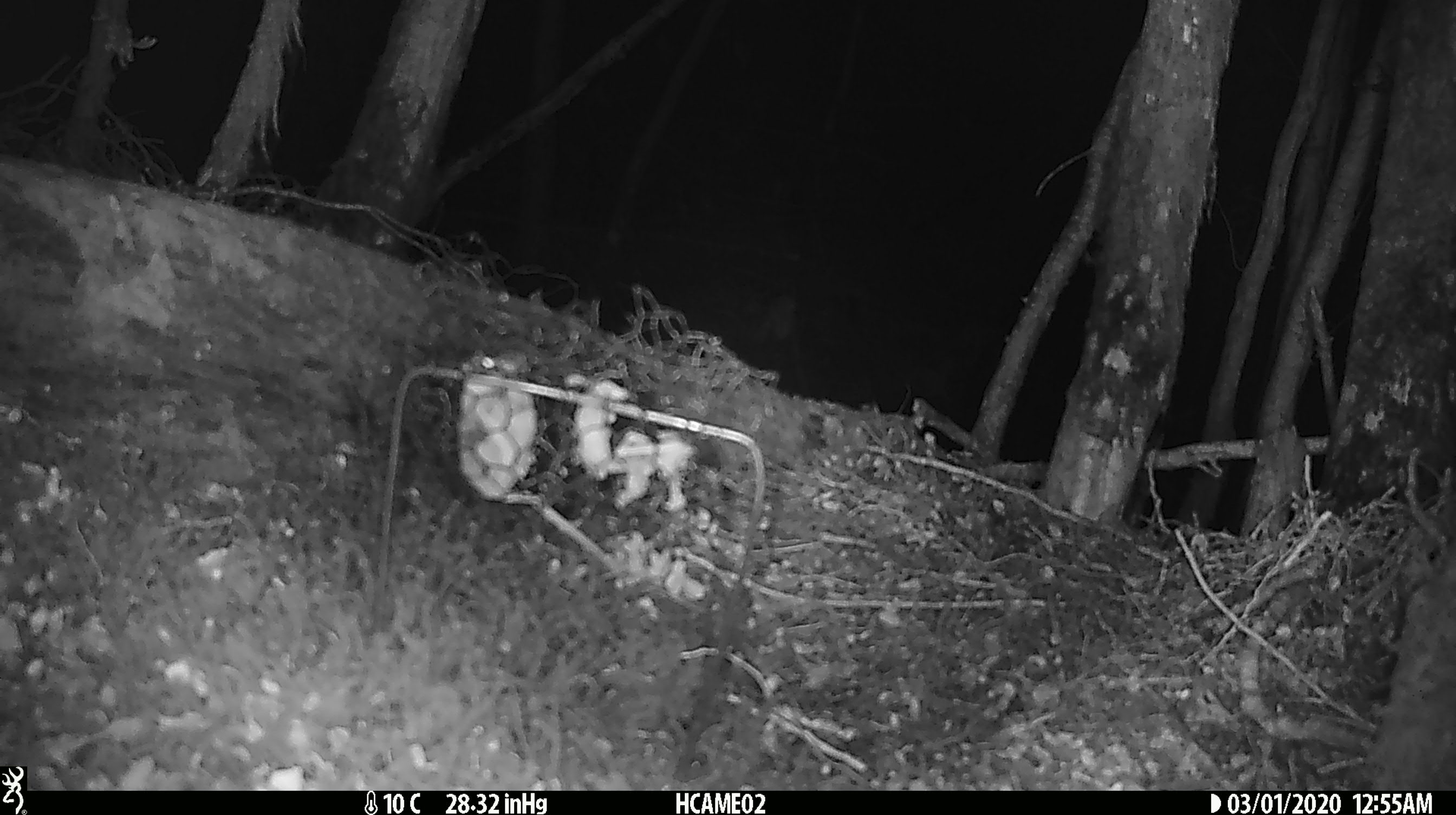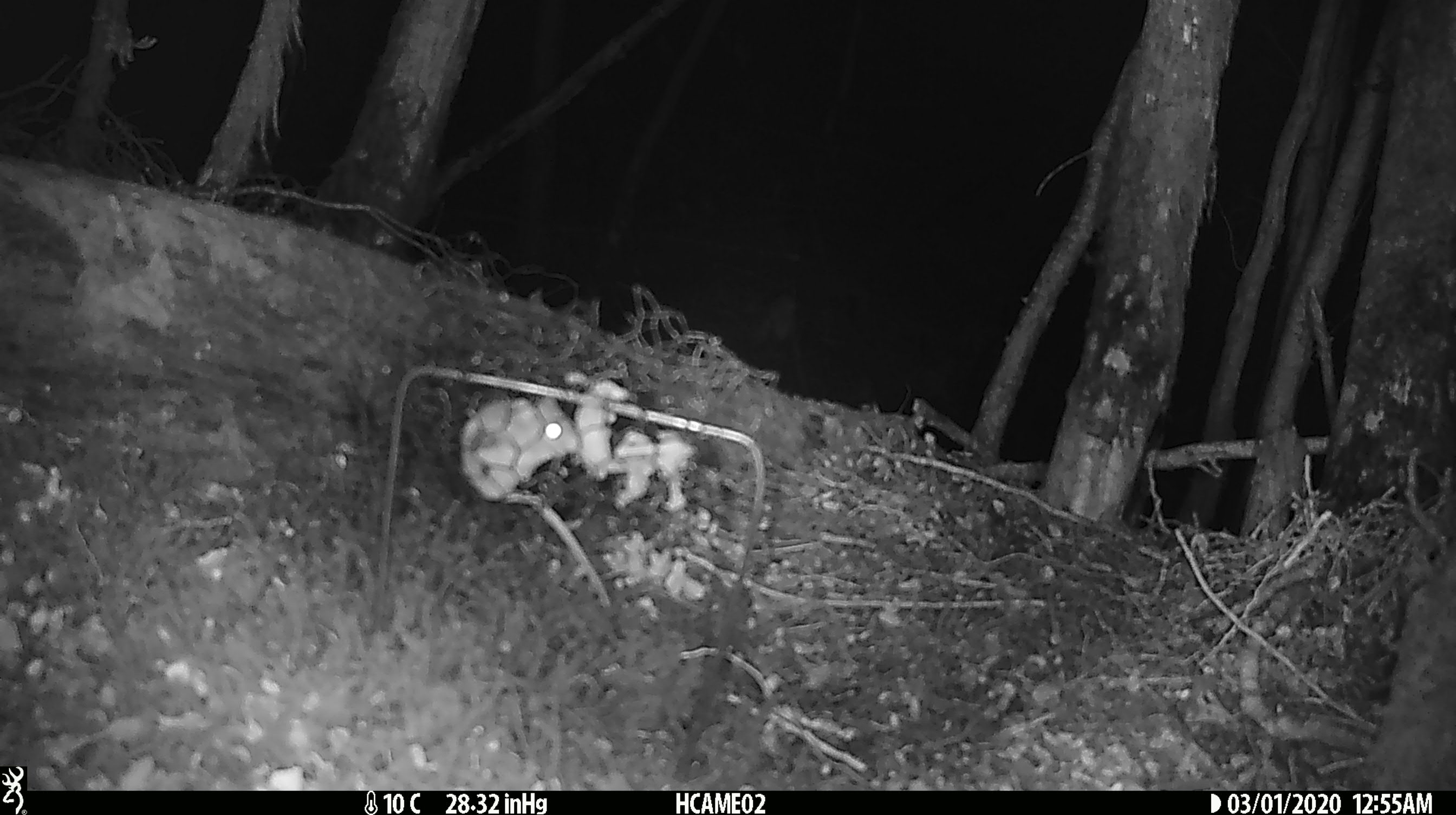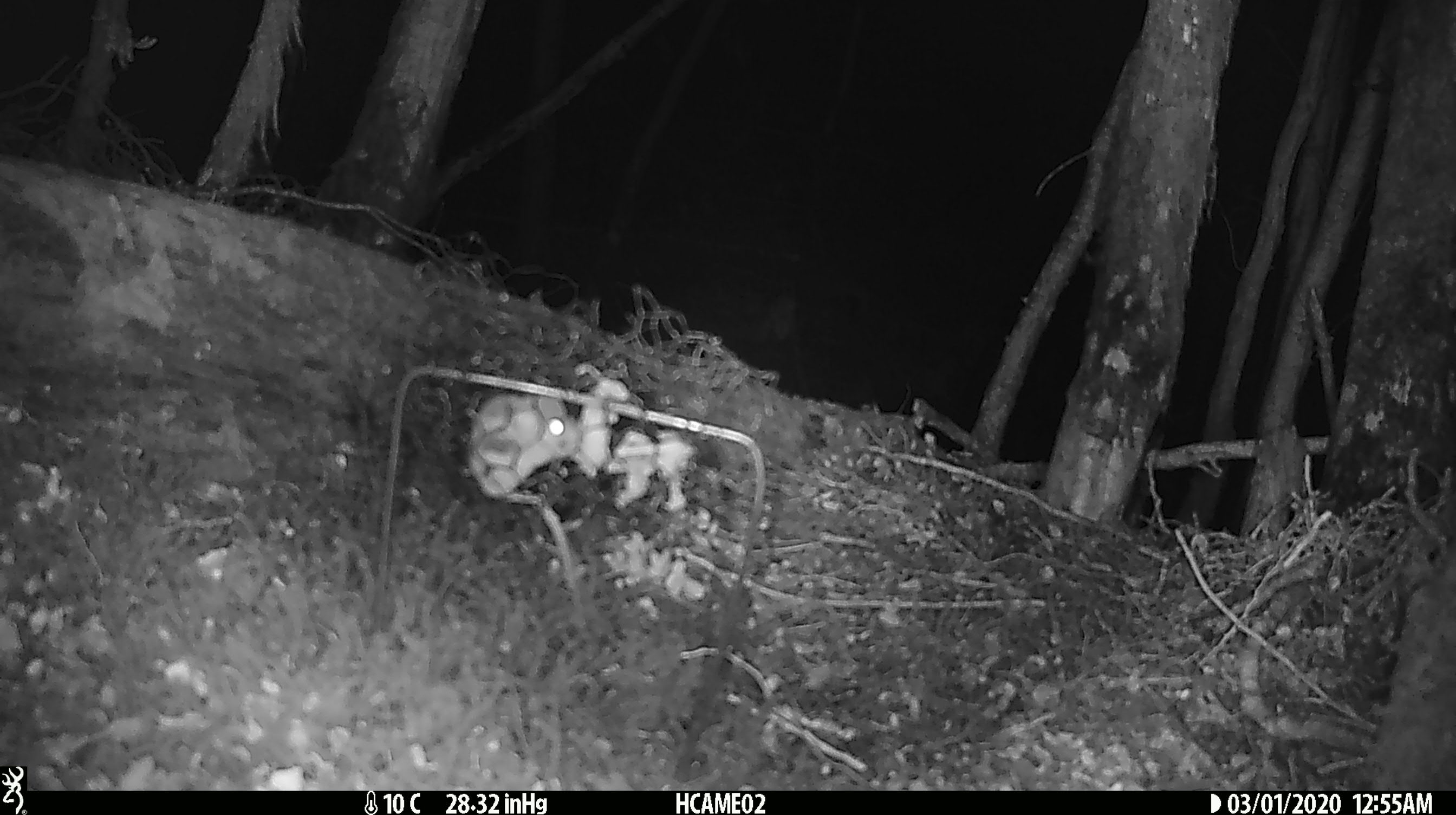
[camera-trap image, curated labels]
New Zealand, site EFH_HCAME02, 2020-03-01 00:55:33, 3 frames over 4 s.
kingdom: Animalia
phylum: Chordata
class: Mammalia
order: Rodentia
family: Muridae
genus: Mus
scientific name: Mus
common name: mouse